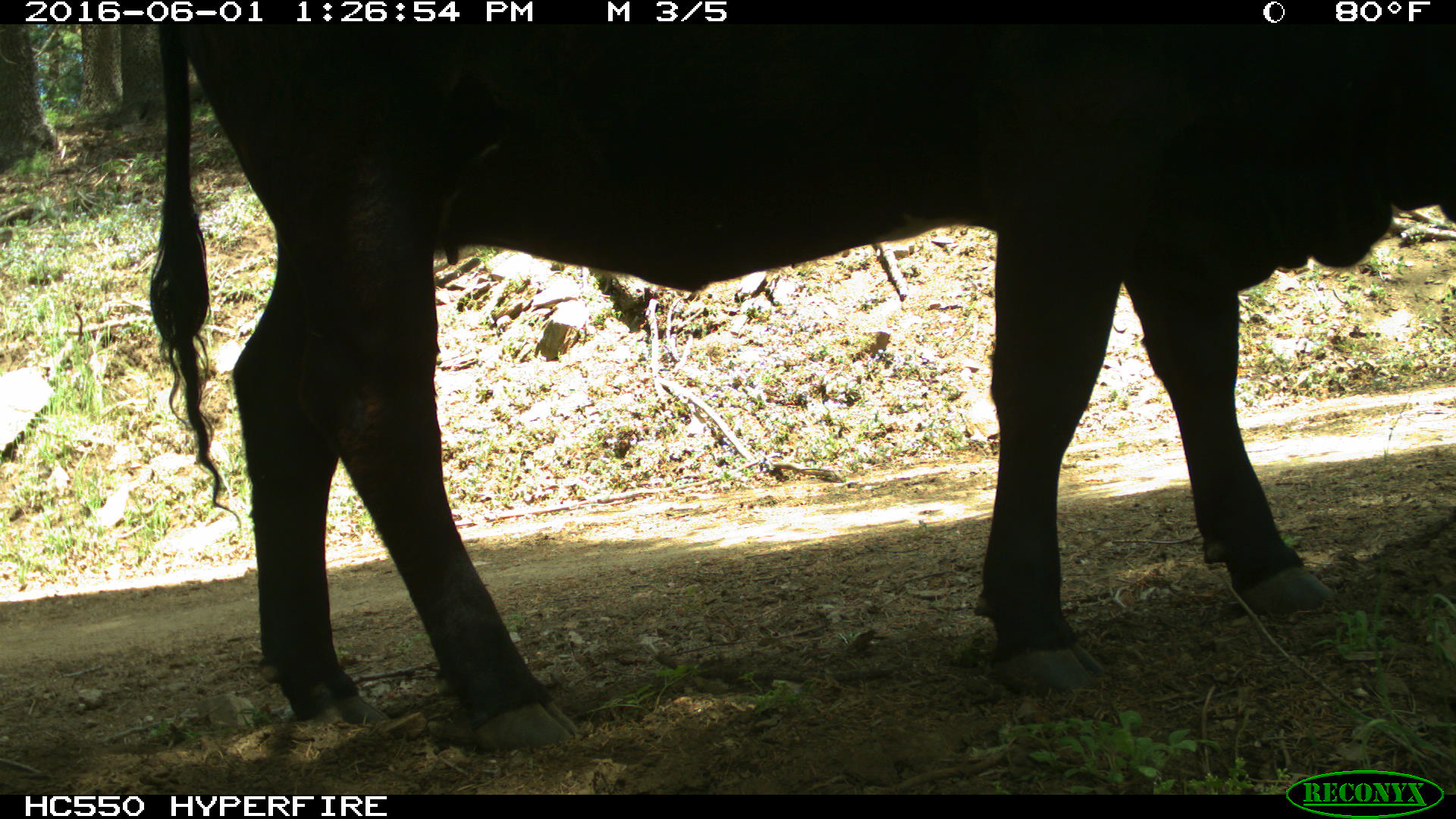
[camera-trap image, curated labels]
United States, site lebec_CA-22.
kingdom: Animalia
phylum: Chordata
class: Mammalia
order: Artiodactyla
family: Bovidae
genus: Bos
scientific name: Bos taurus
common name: domestic cow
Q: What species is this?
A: Bos taurus (domestic cow).